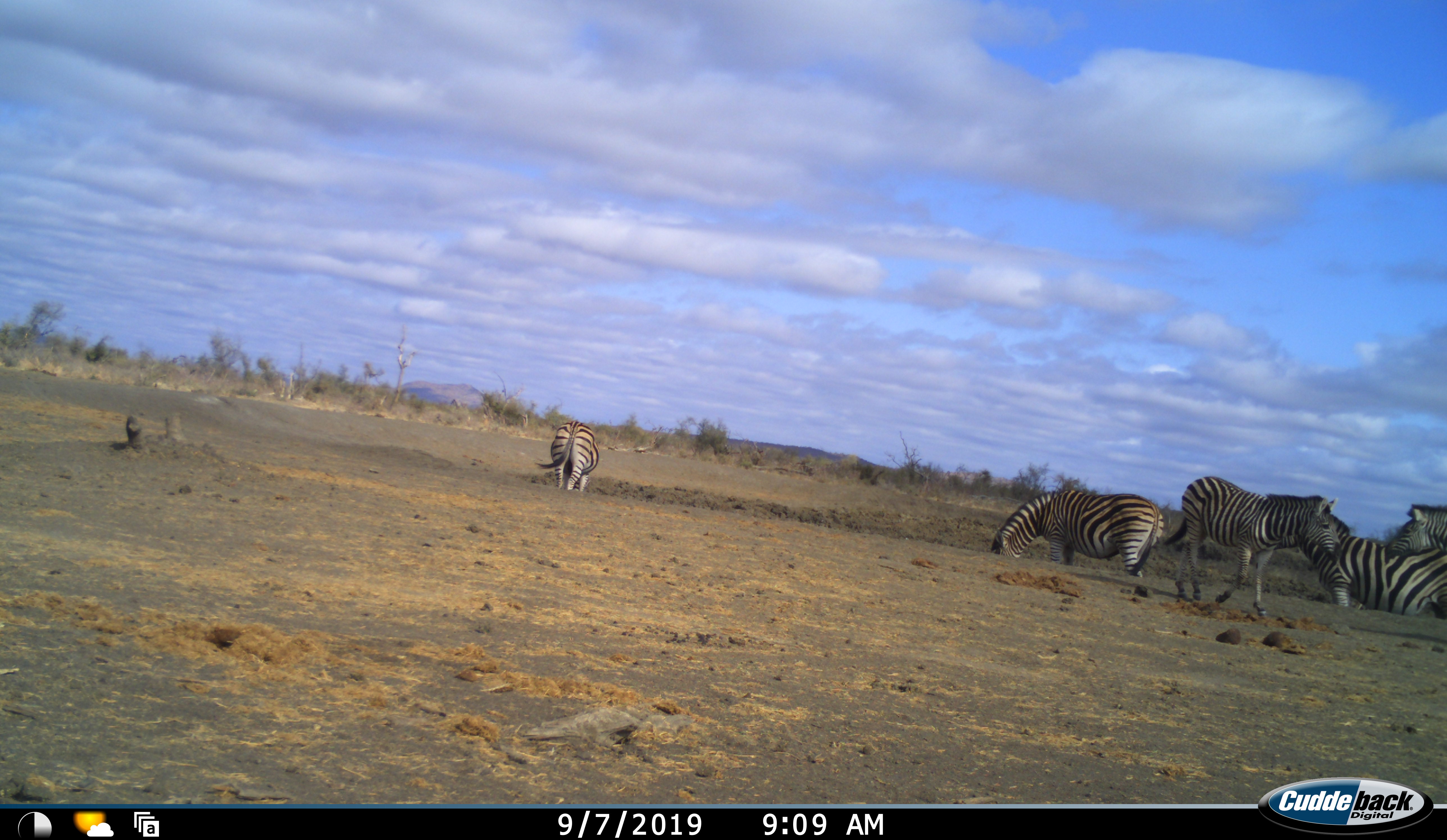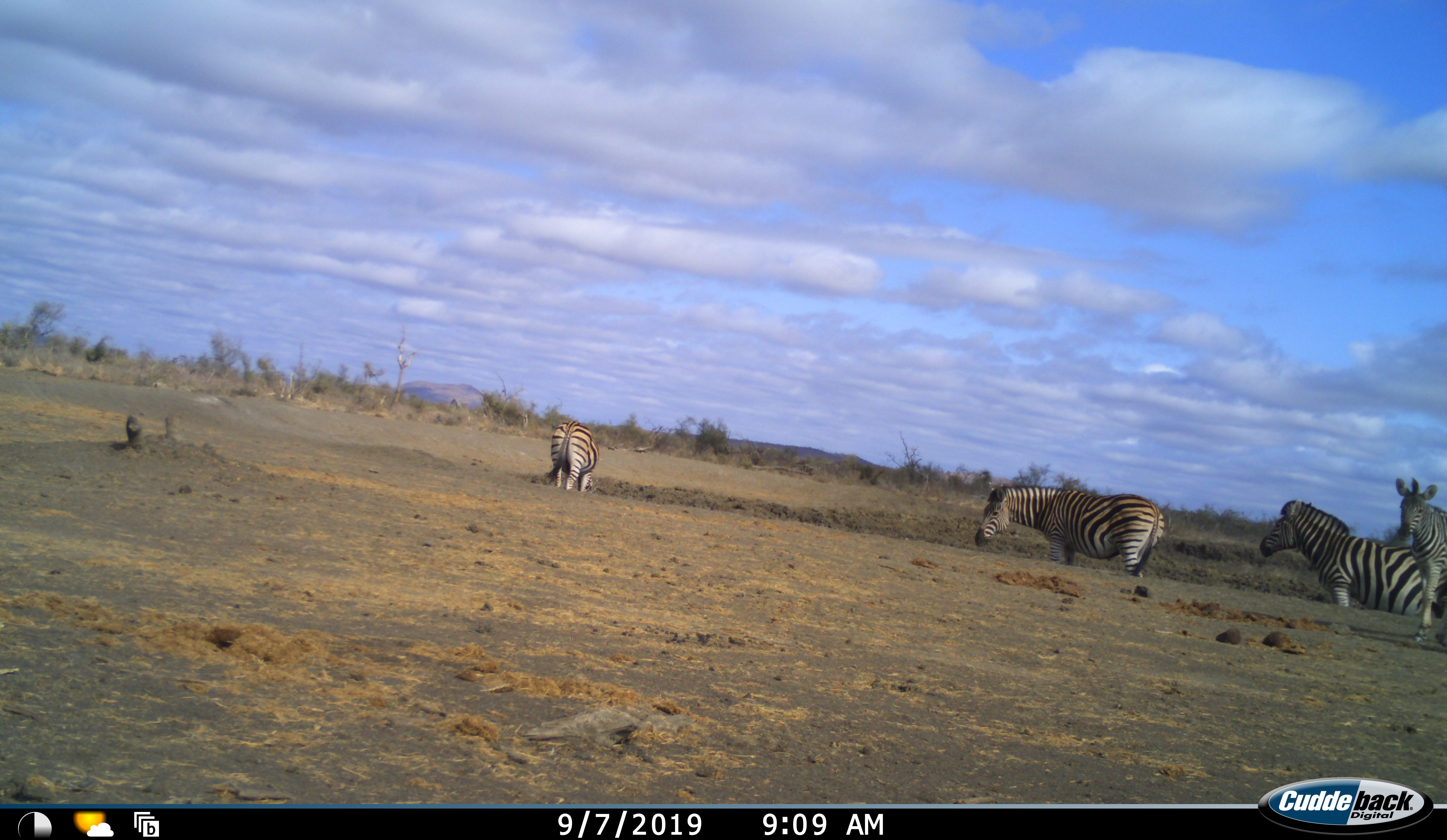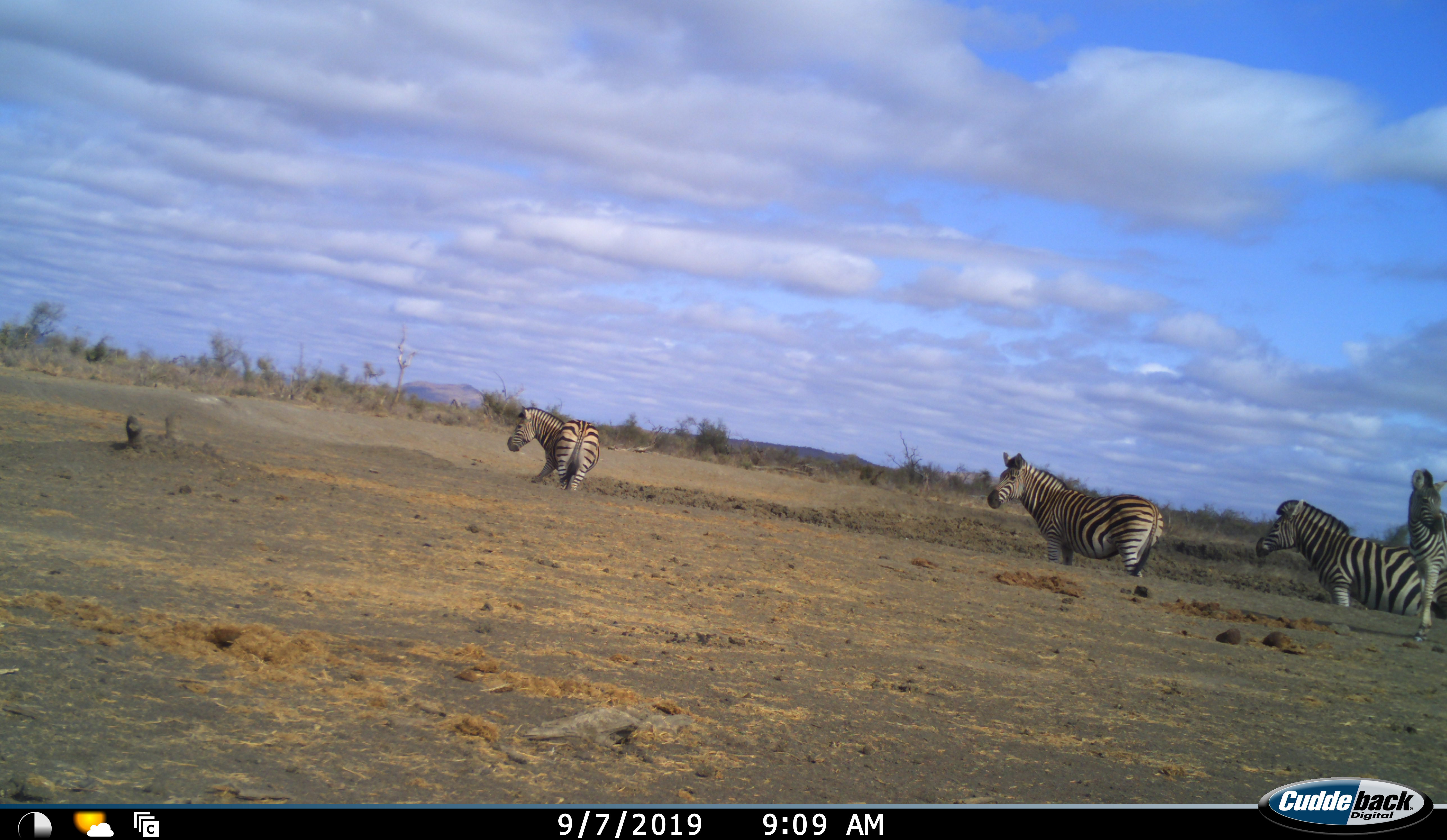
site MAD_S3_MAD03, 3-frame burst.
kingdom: Animalia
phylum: Chordata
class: Mammalia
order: Perissodactyla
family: Equidae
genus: Equus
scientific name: Equus quagga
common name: plains zebra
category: zebraplains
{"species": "zebraplains (plains zebra) (Equus quagga)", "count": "5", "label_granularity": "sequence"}